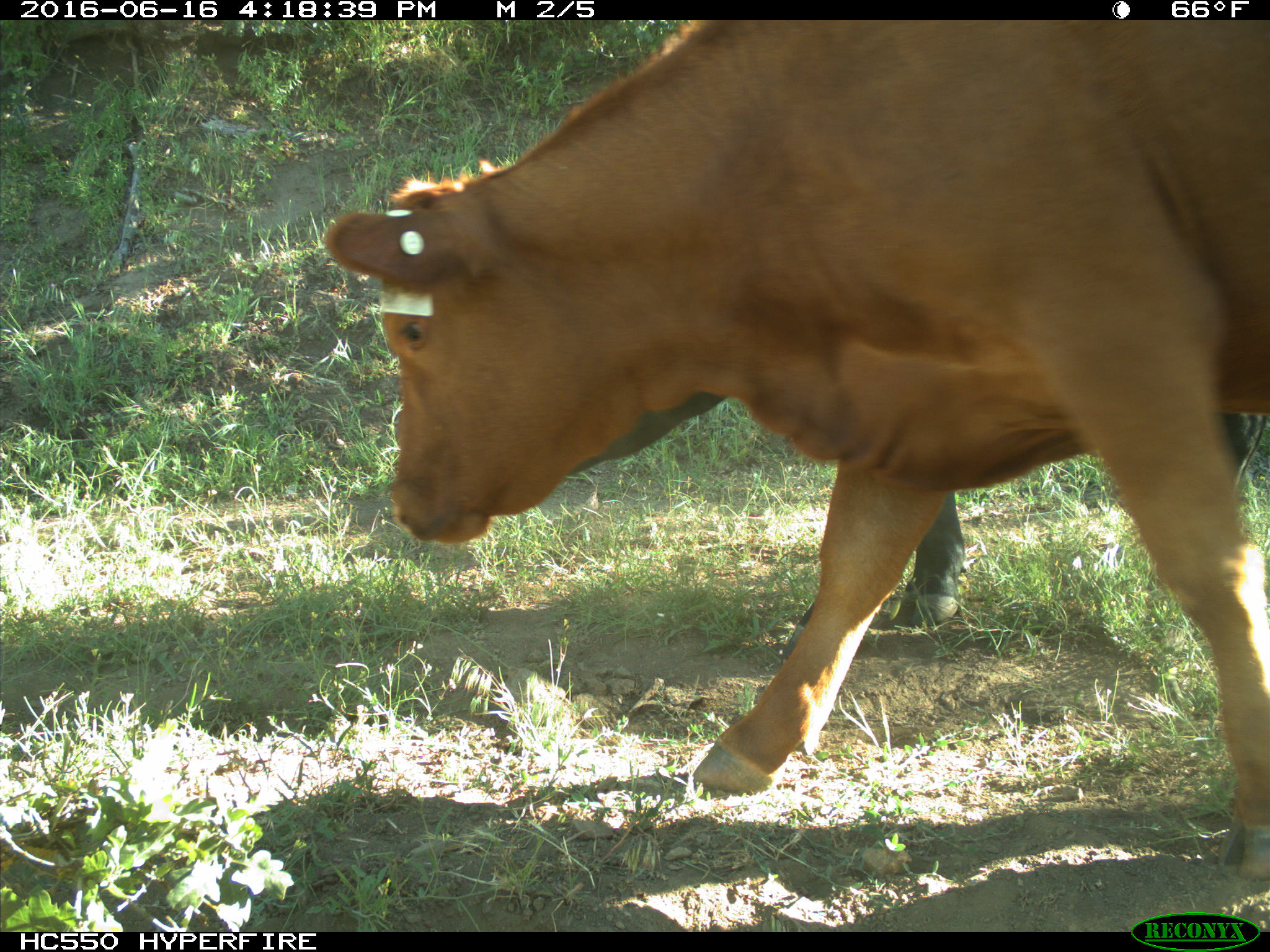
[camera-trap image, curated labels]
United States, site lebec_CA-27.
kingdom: Animalia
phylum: Chordata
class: Mammalia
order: Artiodactyla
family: Bovidae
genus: Bos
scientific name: Bos taurus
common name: domestic cow